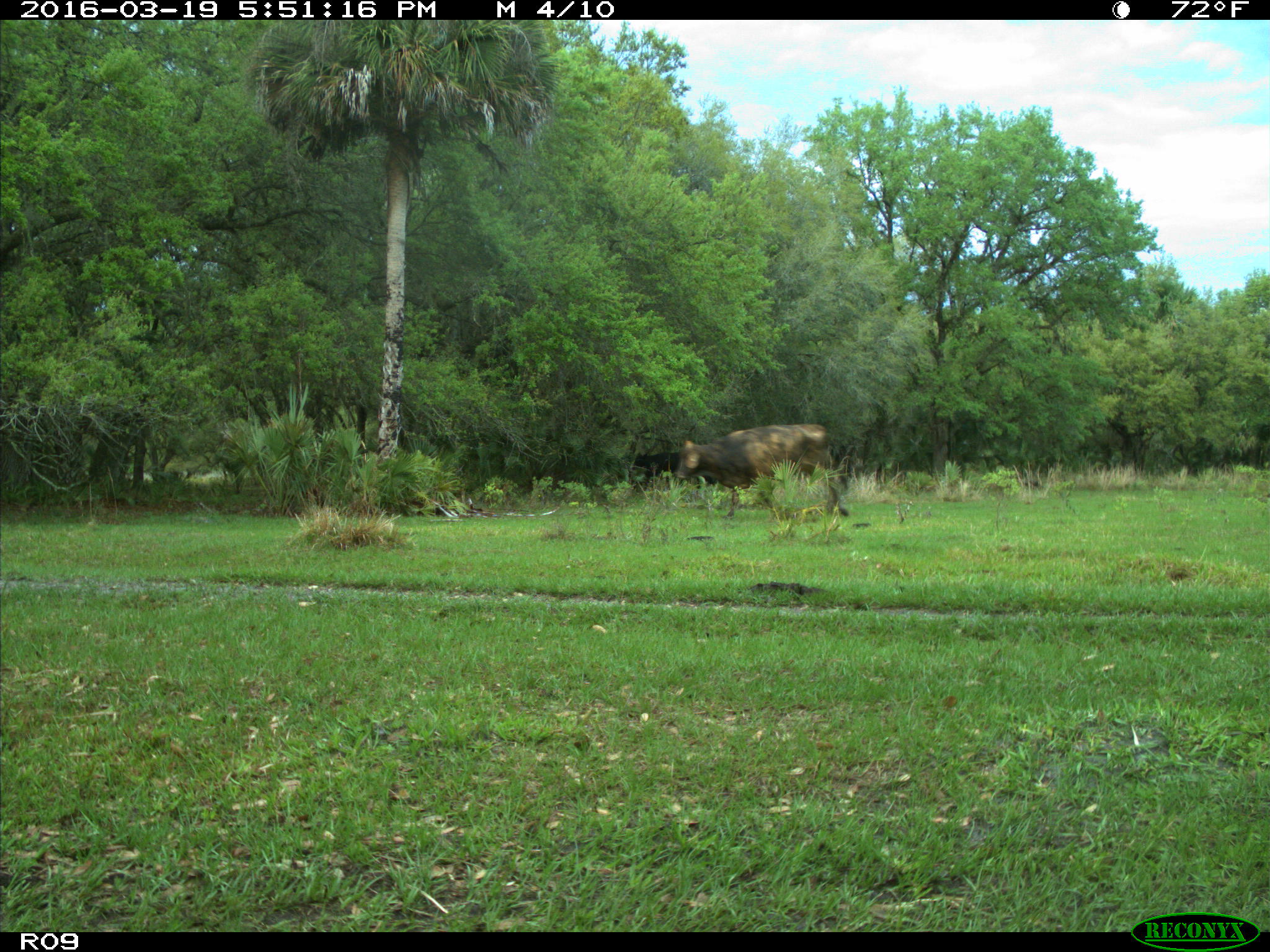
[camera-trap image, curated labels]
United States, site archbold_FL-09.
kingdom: Animalia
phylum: Chordata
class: Mammalia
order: Artiodactyla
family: Bovidae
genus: Bos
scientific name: Bos taurus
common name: domestic cow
Bos taurus (domestic cow).